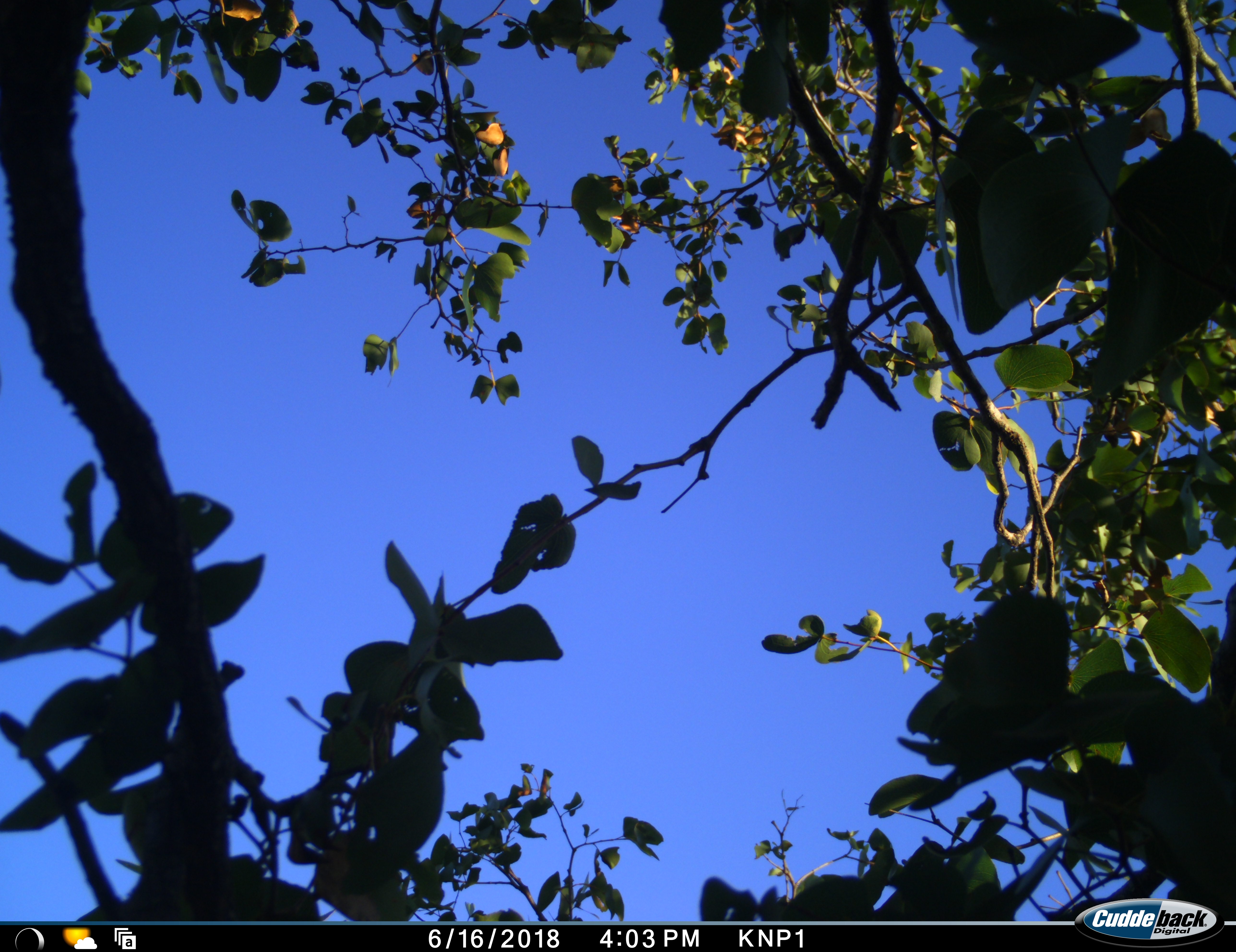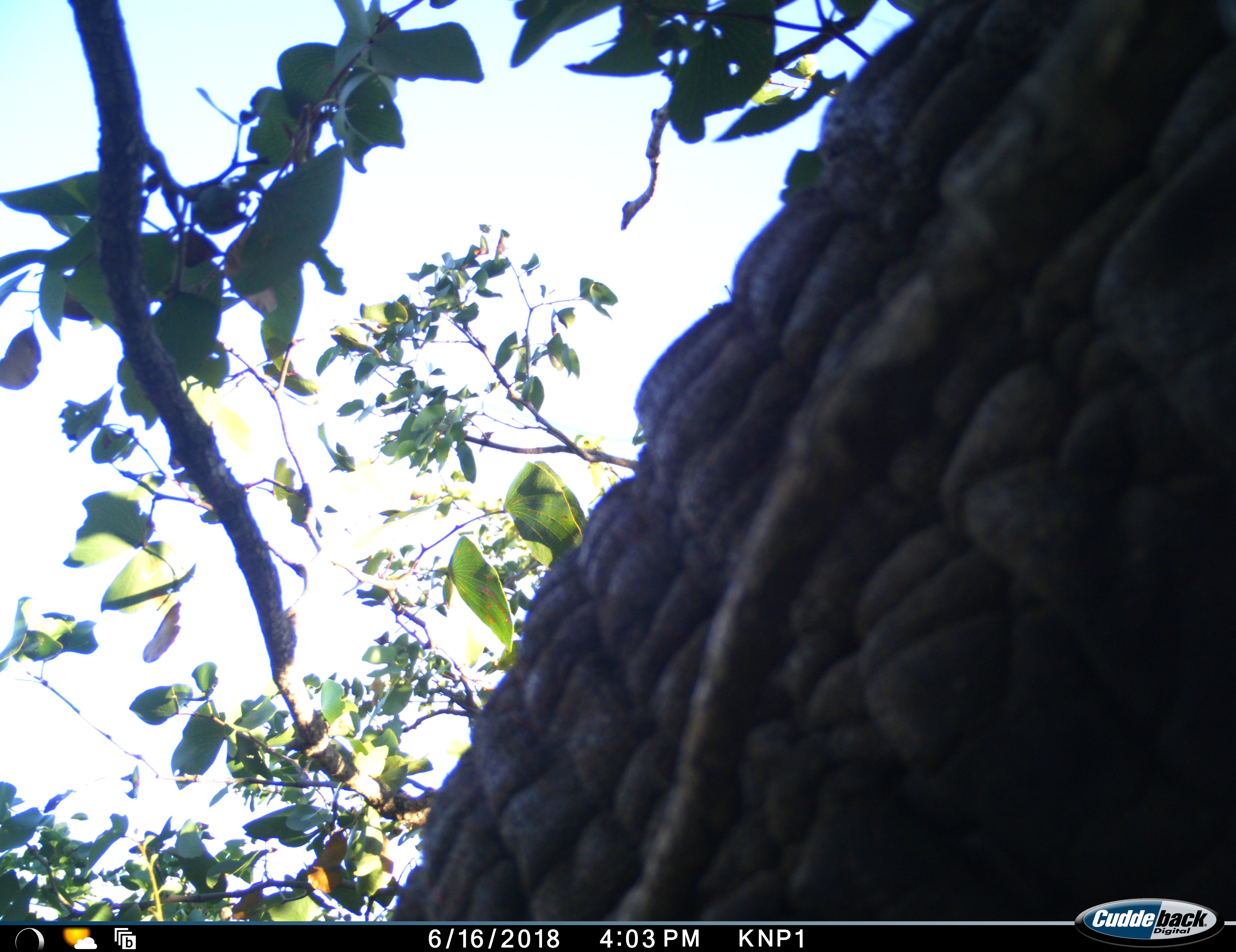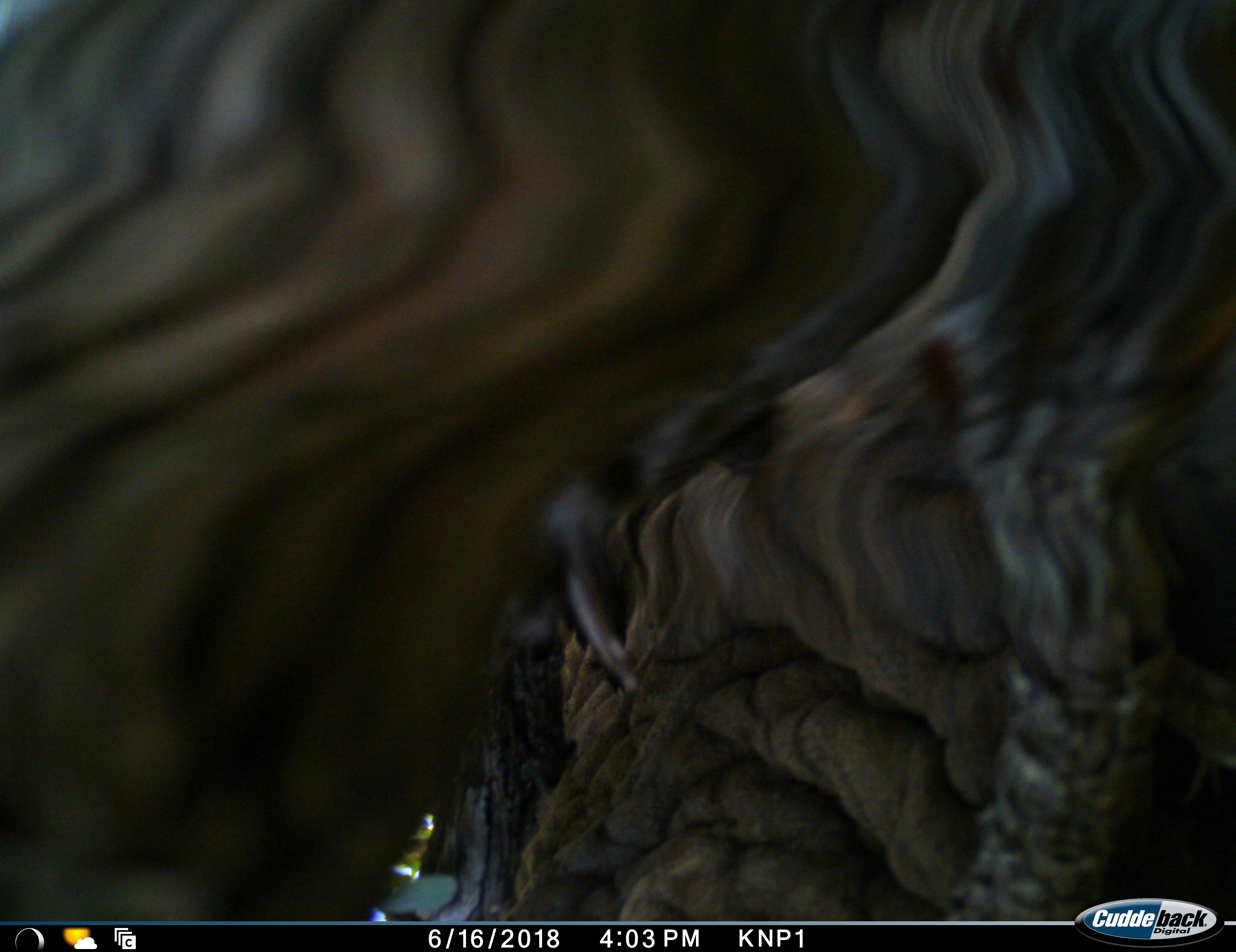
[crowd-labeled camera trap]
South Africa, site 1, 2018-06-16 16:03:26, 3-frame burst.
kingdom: Animalia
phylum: Chordata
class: Mammalia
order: Proboscidea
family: Elephantidae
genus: Loxodonta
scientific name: Loxodonta africana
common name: african bush elephant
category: elephant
Elephant (african bush elephant) (Loxodonta africana), count 1. Behavior (volunteer vote fractions): standing 17%, resting 0%, moving 83%, interacting 17%. Young present (vote fraction): 0%. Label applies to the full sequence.